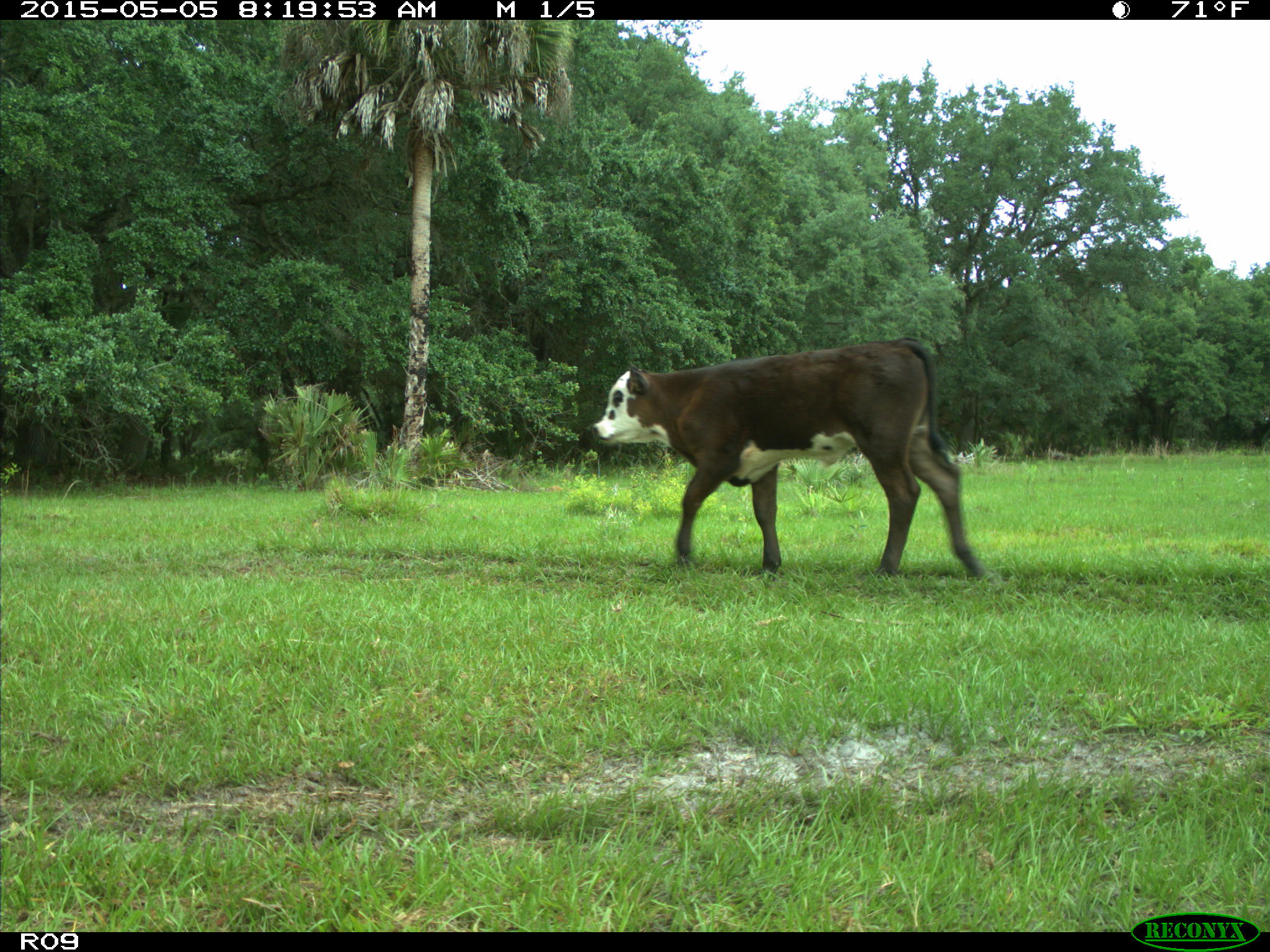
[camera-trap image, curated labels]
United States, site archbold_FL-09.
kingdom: Animalia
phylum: Chordata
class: Mammalia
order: Artiodactyla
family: Bovidae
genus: Bos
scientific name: Bos taurus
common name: domestic cow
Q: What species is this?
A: Bos taurus (domestic cow).